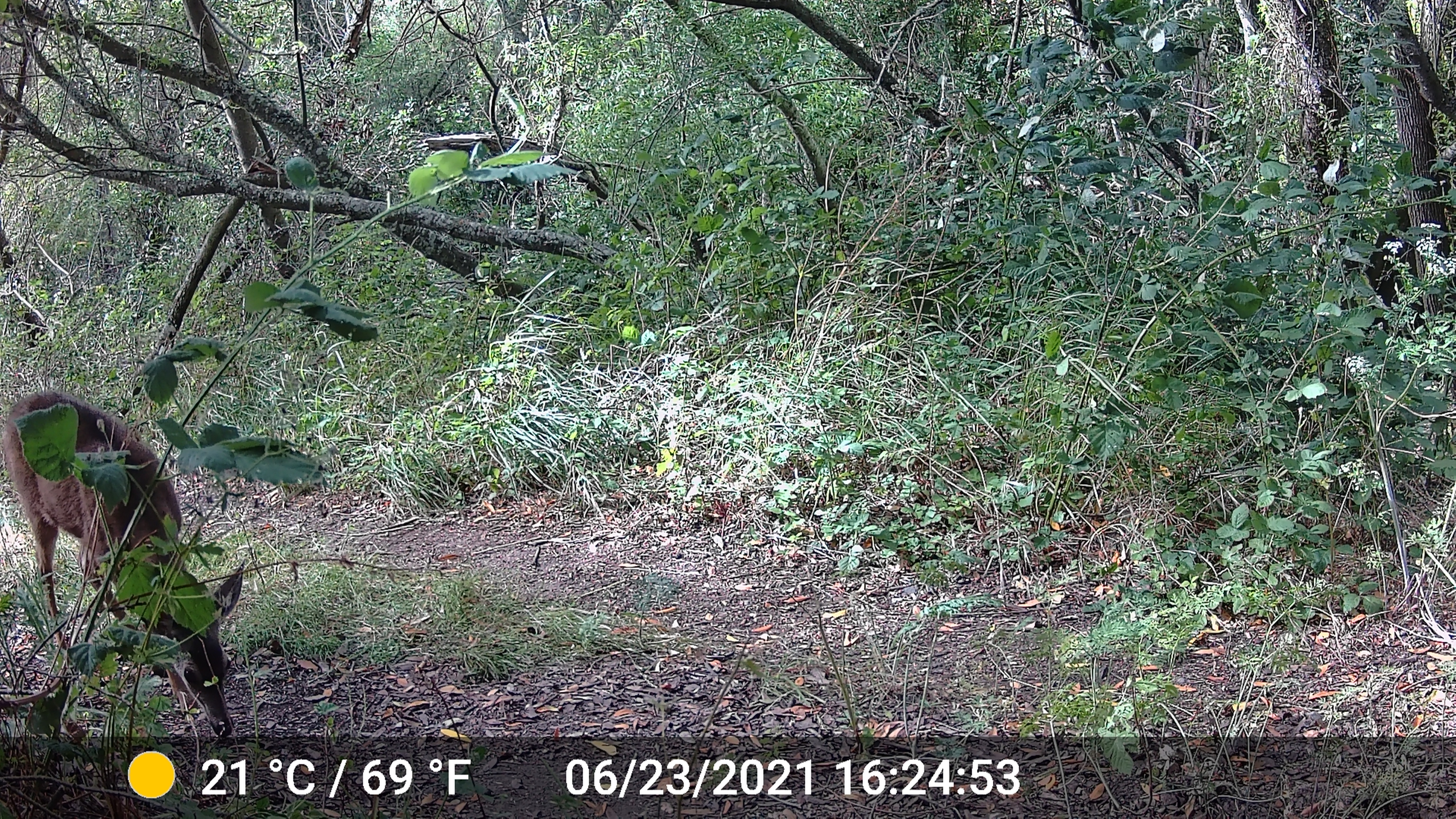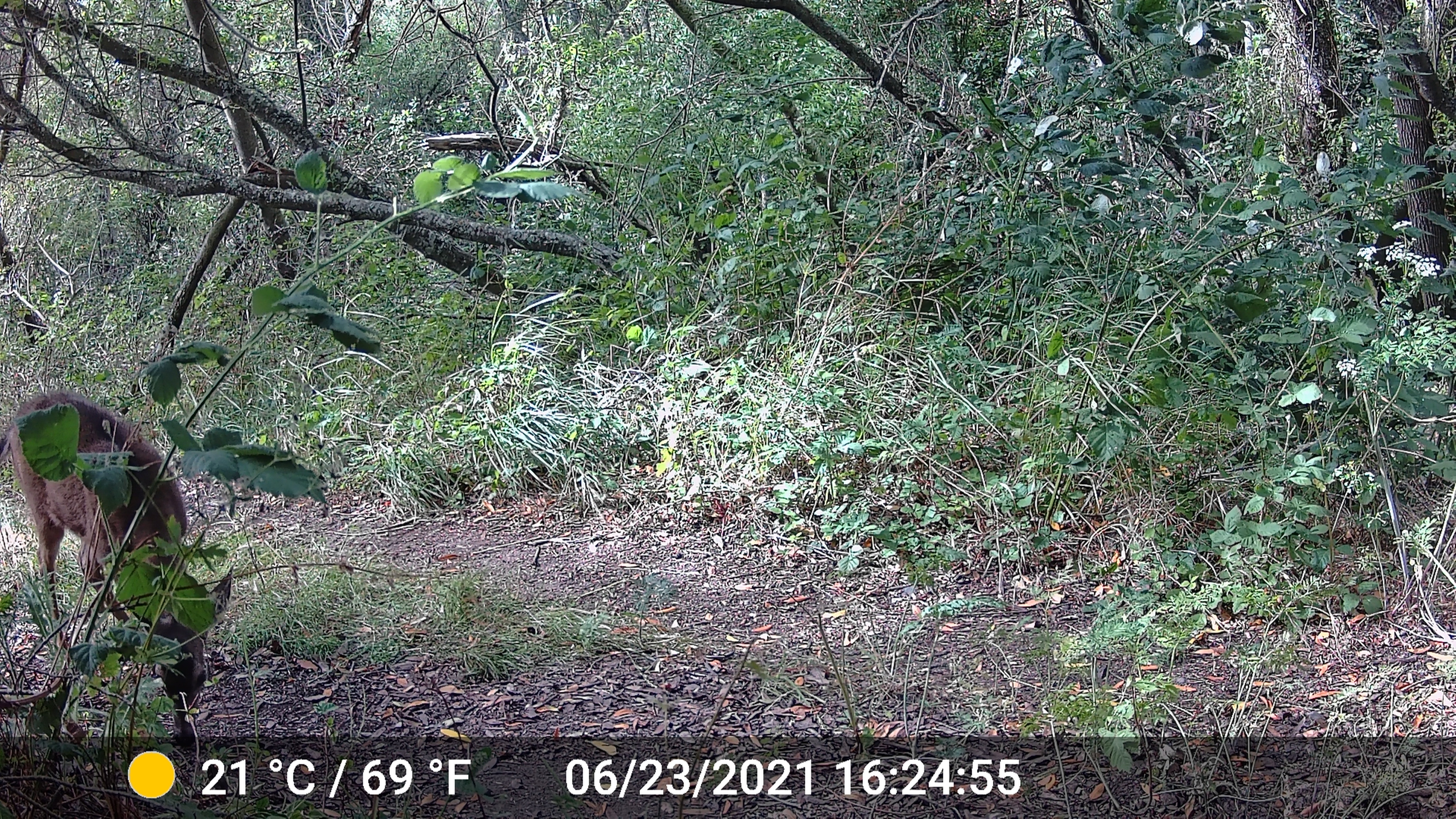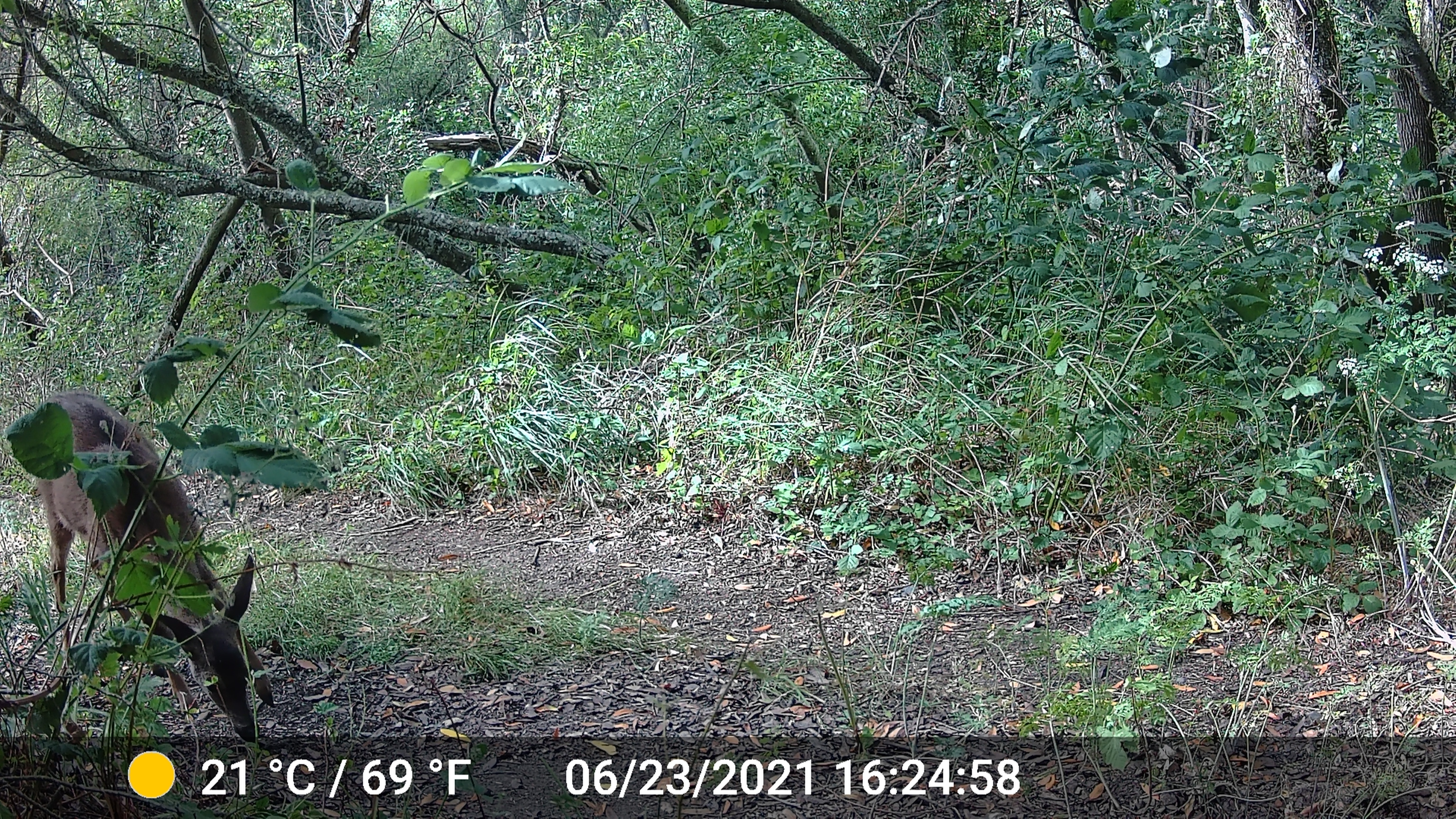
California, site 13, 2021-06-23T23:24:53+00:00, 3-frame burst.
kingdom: Animalia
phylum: Chordata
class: Mammalia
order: Artiodactyla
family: Cervidae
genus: Odocoileus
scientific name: Odocoileus hemionus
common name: mule deer